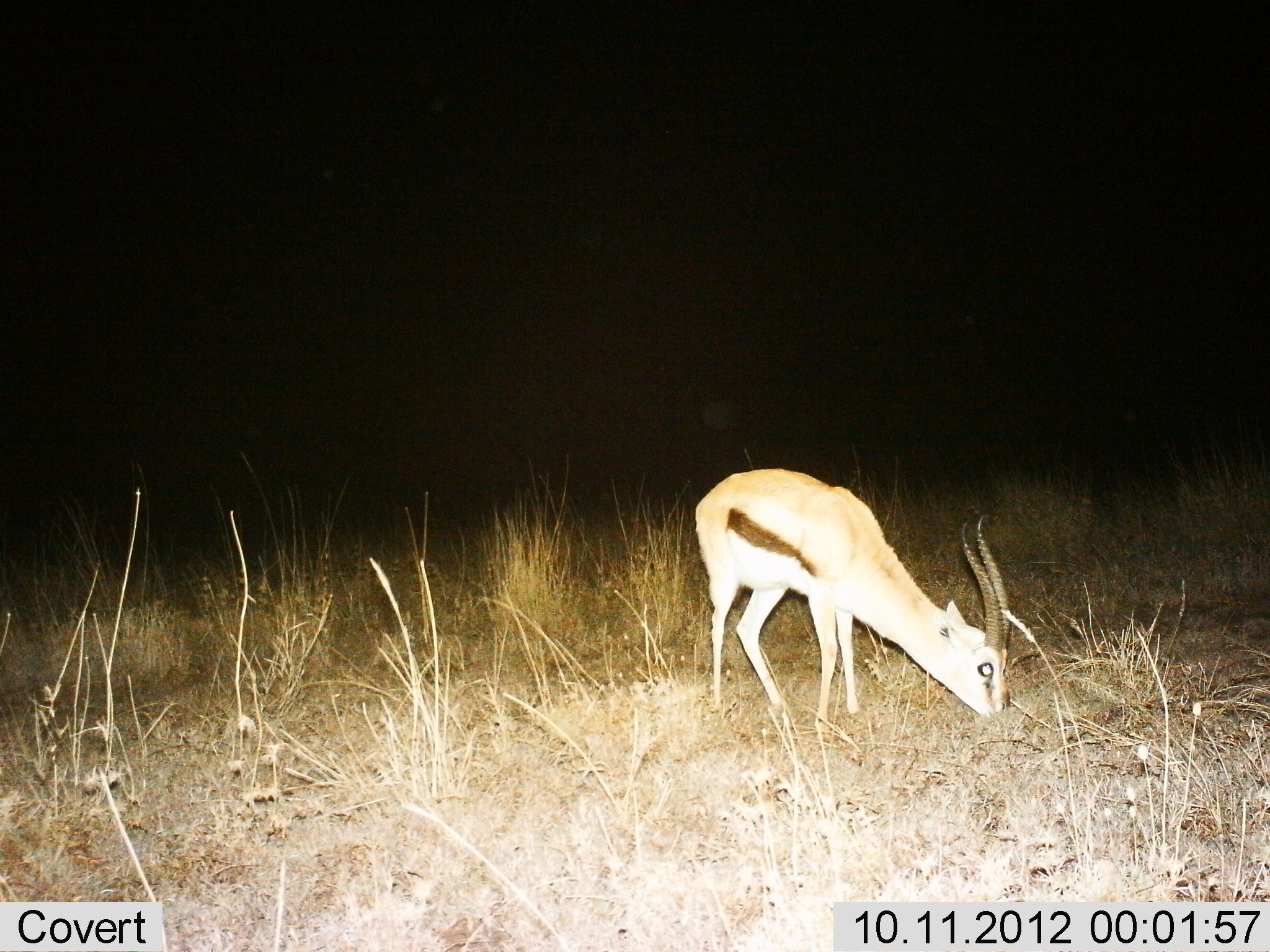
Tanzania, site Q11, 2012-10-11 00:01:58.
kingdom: Animalia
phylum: Chordata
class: Mammalia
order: Artiodactyla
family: Bovidae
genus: Eudorcas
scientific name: Eudorcas thomsonii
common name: thomson's gazelle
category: gazellethomsons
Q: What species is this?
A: Gazellethomsons (thomson's gazelle) (Eudorcas thomsonii).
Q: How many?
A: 1.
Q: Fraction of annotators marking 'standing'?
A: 10%.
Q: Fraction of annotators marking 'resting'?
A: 0%.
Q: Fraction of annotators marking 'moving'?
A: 0%.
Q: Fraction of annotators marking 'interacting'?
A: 0%.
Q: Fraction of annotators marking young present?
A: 0%.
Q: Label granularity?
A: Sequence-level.